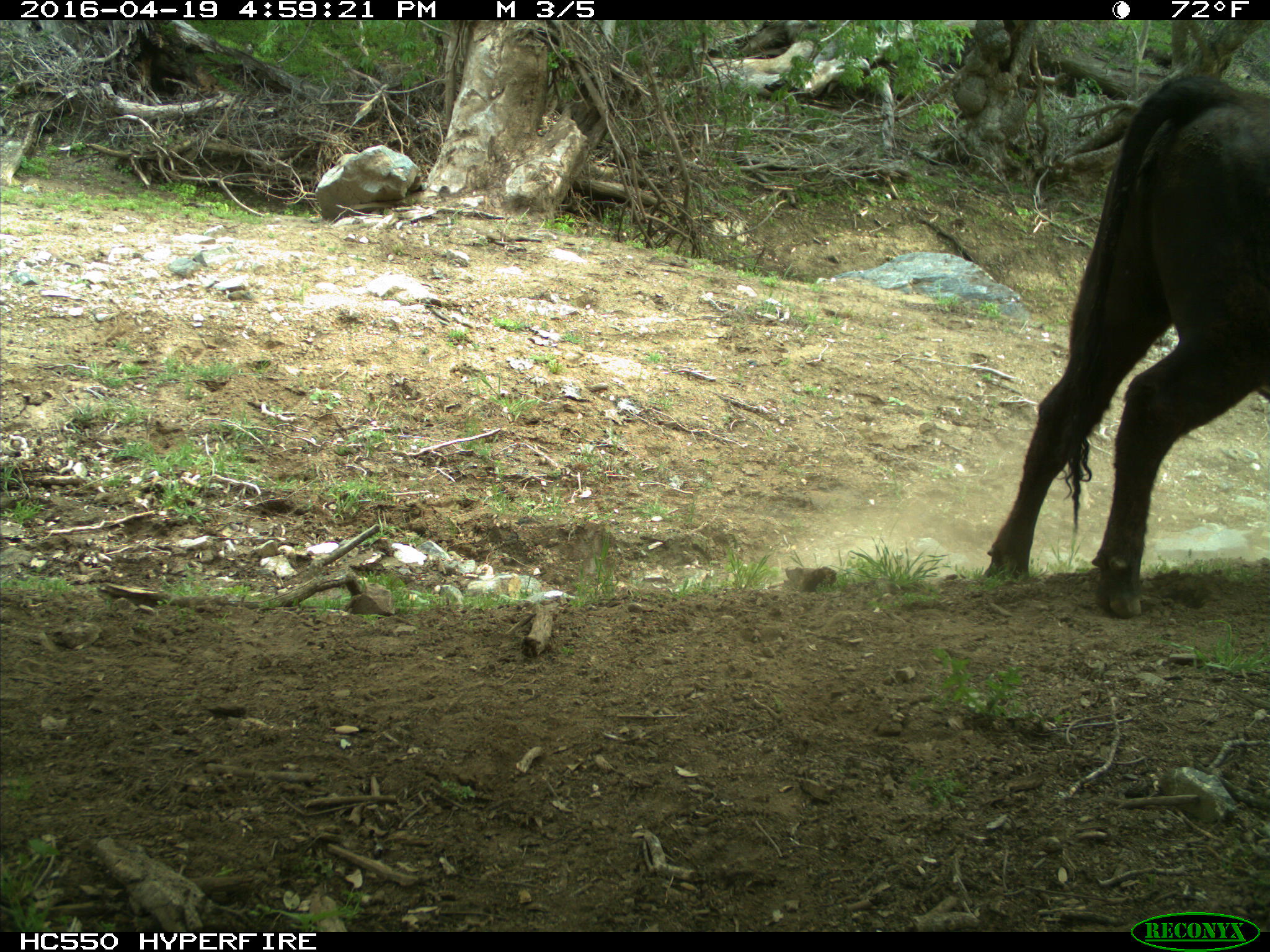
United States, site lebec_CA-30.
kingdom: Animalia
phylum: Chordata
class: Mammalia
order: Artiodactyla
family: Bovidae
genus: Bos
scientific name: Bos taurus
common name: domestic cow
Bos taurus (domestic cow).